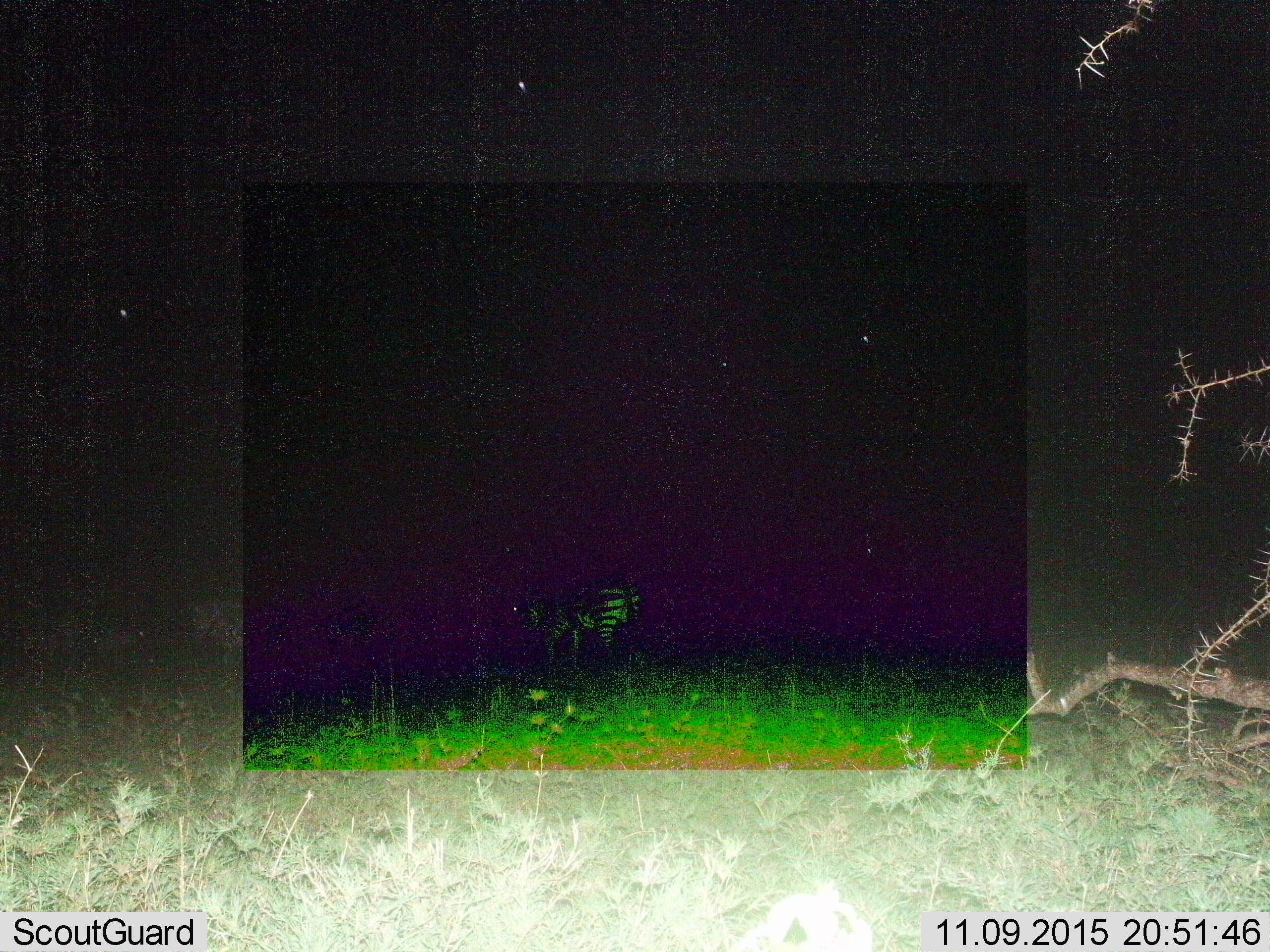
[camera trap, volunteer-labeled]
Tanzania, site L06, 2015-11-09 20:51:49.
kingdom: Animalia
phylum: Chordata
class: Mammalia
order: Perissodactyla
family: Equidae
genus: Equus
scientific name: Equus quagga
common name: plains zebra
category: zebra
Zebra (plains zebra) (Equus quagga), count 1. Behavior (volunteer vote fractions): standing 56%, resting 0%, moving 33%, interacting 0%. Young present (vote fraction): 0%. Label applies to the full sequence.